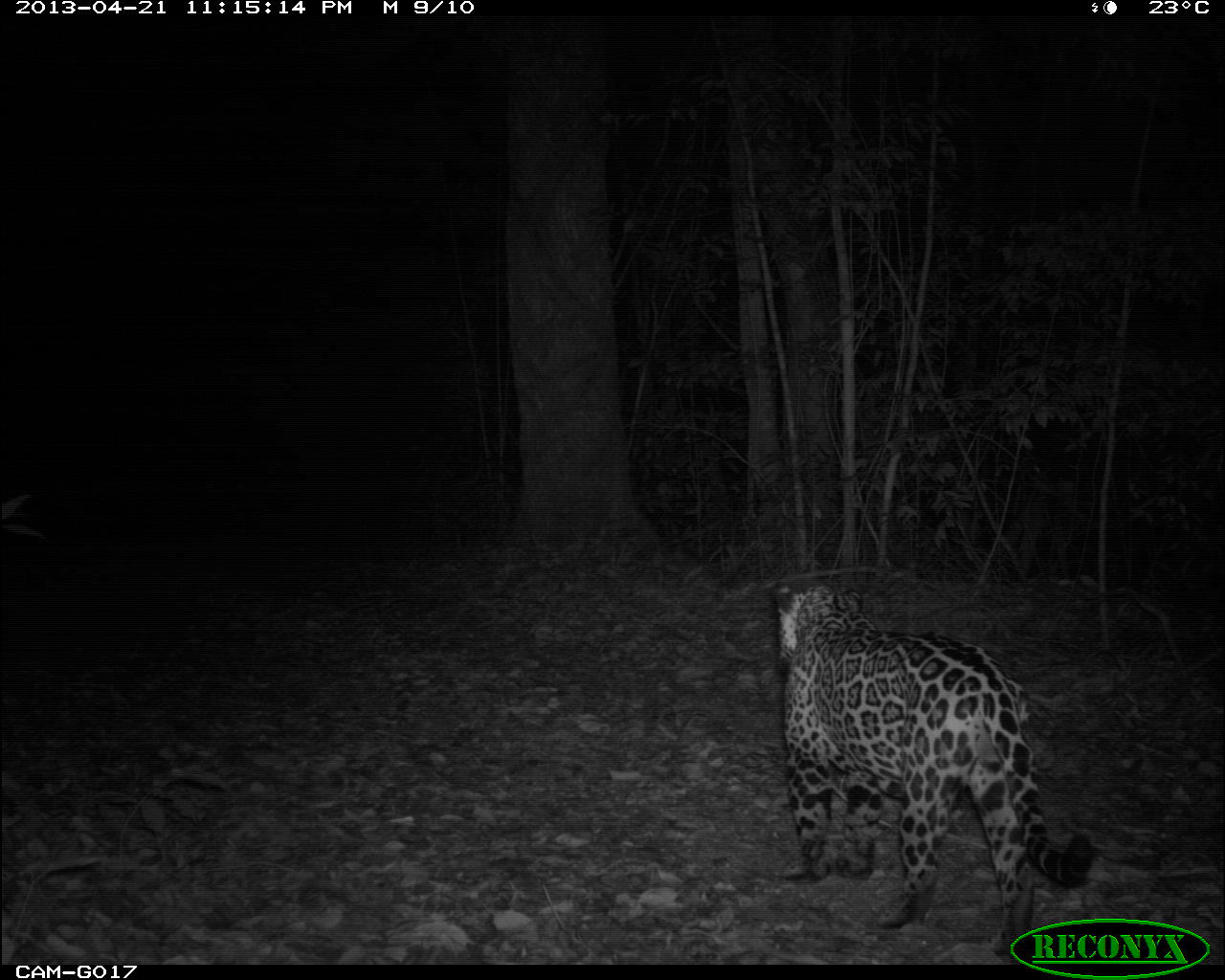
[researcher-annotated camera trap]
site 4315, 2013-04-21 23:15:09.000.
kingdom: Animalia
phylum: Chordata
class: Mammalia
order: Carnivora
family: Felidae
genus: Panthera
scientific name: Panthera onca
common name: jaguar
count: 1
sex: male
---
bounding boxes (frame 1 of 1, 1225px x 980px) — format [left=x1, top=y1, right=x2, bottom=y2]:
panthera onca: [left=757, top=573, right=1098, bottom=960]